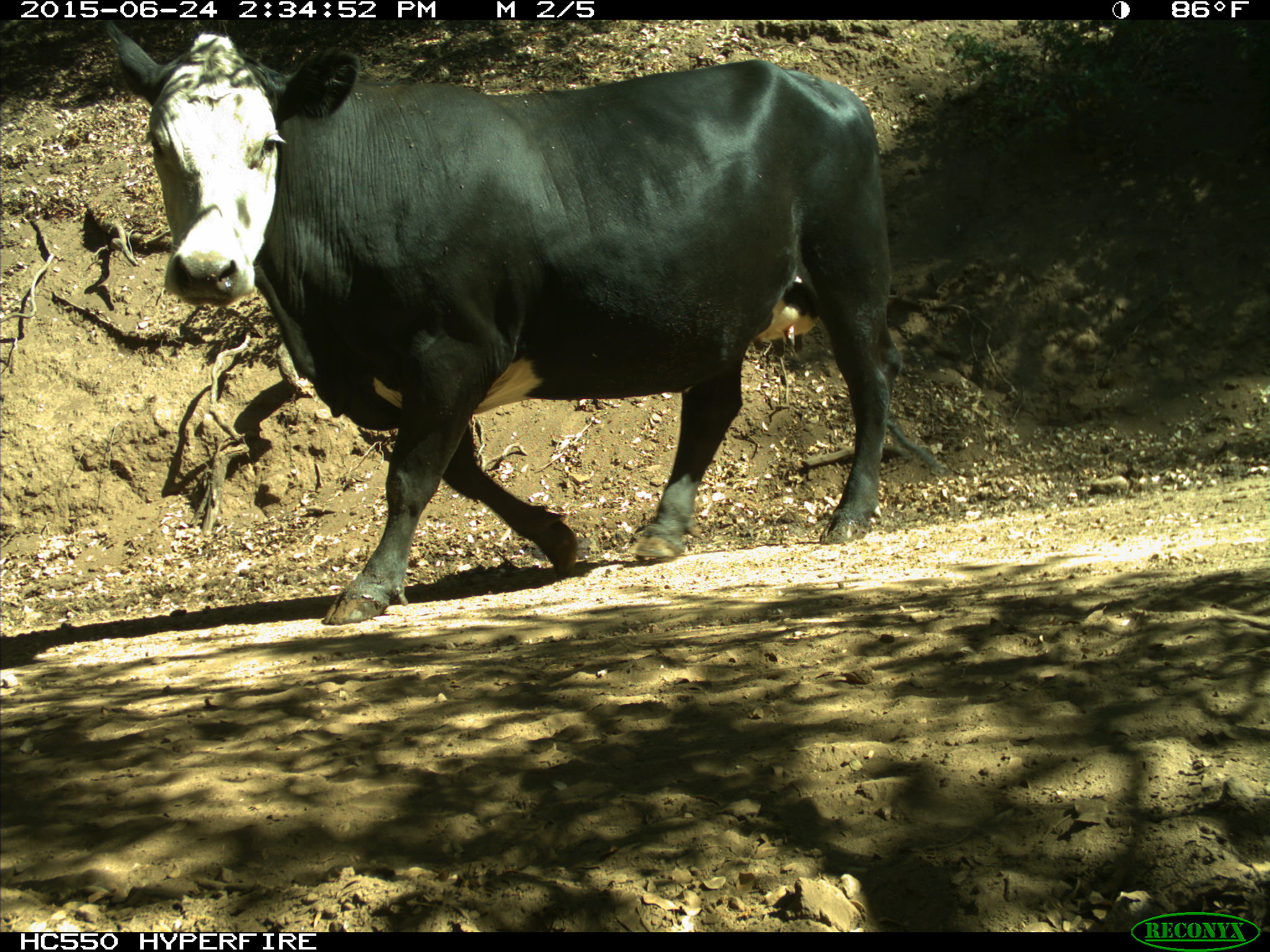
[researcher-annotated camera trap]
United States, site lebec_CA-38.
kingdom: Animalia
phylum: Chordata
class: Mammalia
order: Artiodactyla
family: Bovidae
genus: Bos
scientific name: Bos taurus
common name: domestic cow